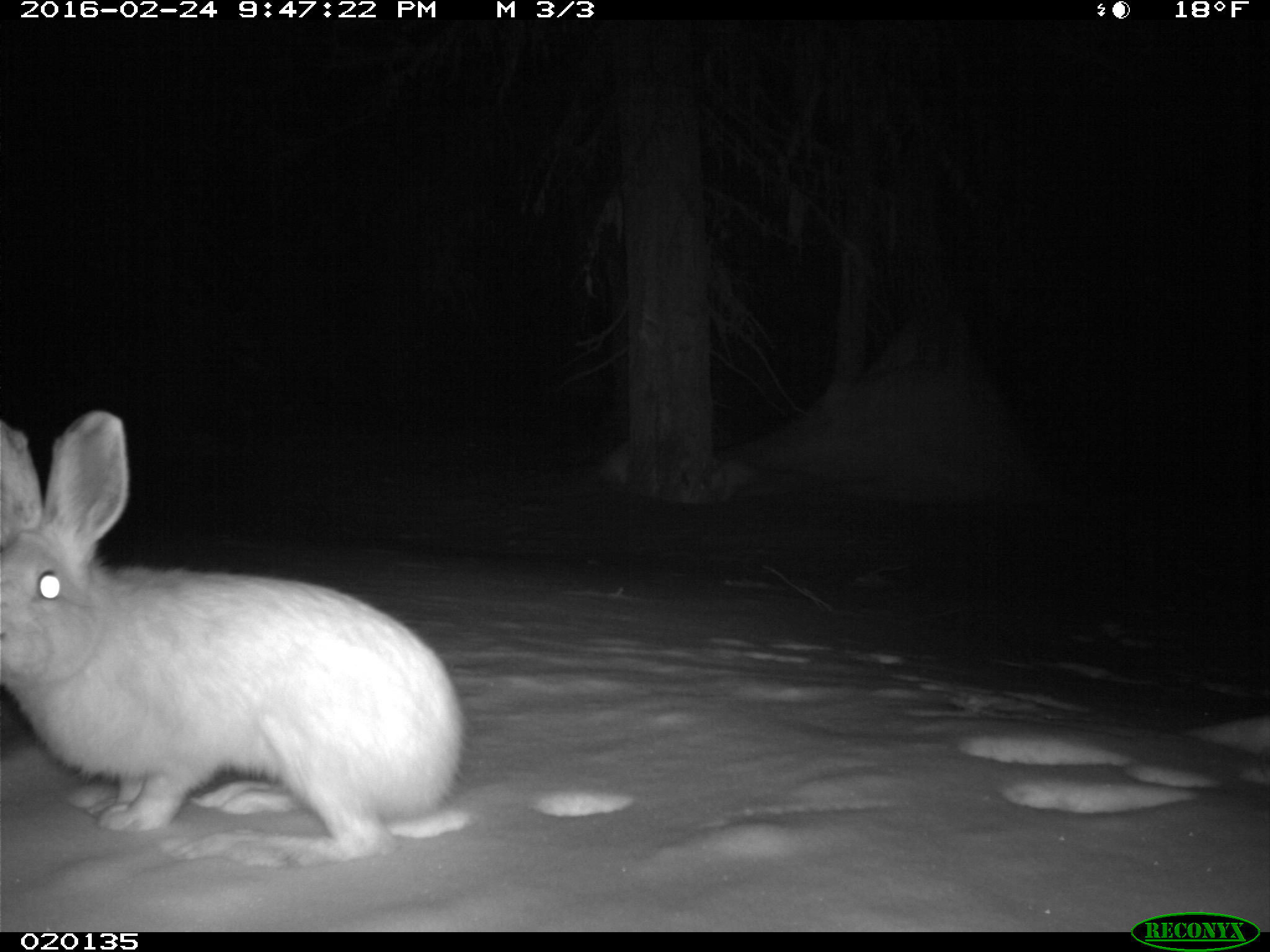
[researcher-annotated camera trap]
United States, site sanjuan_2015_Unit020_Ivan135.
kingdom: Animalia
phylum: Chordata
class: Mammalia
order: Lagomorpha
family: Leporidae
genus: Lepus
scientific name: Lepus americanus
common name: snowshoe hare